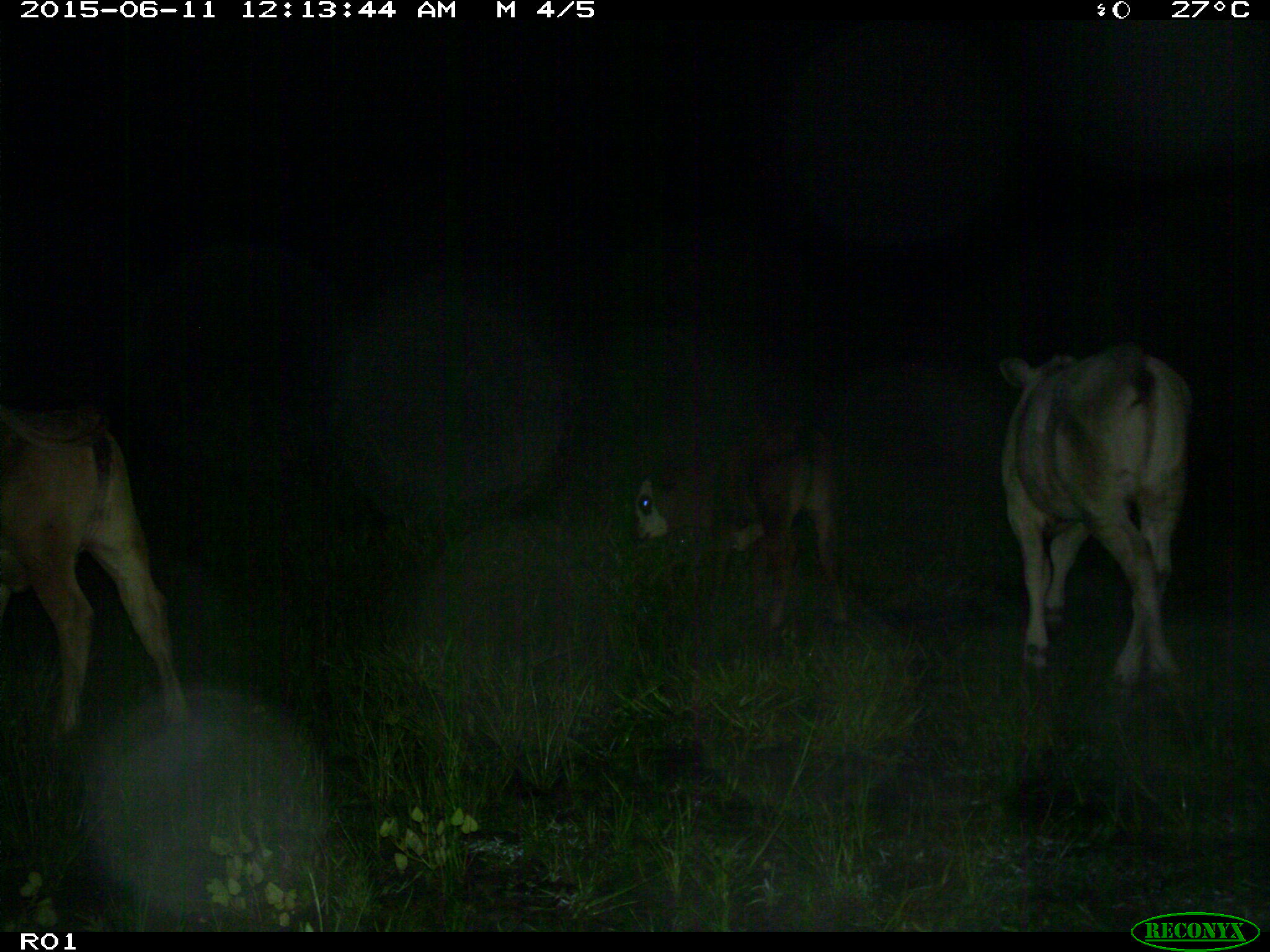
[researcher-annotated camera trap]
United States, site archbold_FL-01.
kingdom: Animalia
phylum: Chordata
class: Mammalia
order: Artiodactyla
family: Bovidae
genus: Bos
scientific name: Bos taurus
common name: domestic cow